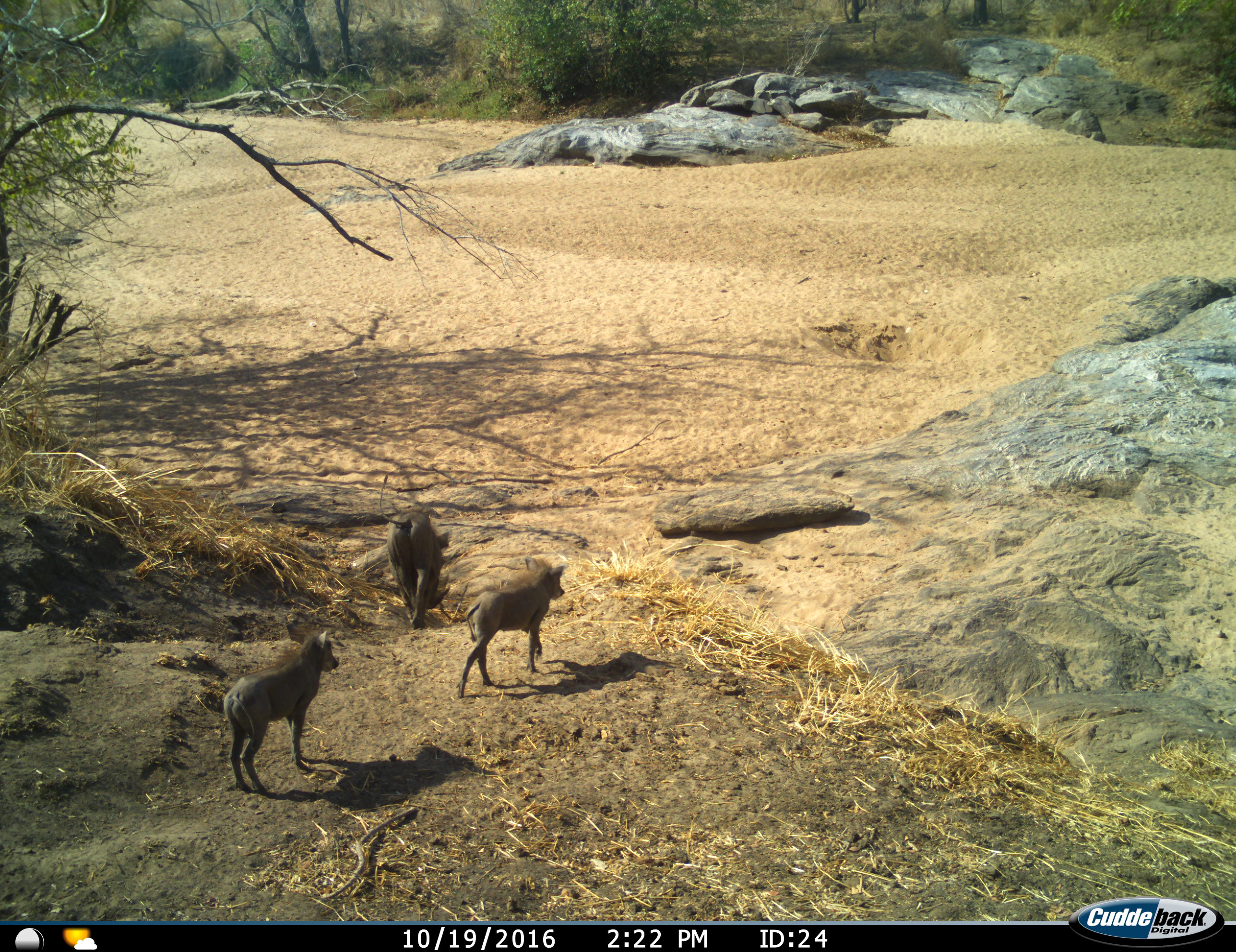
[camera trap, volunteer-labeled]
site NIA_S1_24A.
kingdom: Animalia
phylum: Chordata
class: Mammalia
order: Artiodactyla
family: Suidae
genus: Phacochoerus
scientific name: Phacochoerus africanus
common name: warthog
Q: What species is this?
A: Warthog (Phacochoerus africanus).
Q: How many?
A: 3.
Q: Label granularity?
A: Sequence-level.